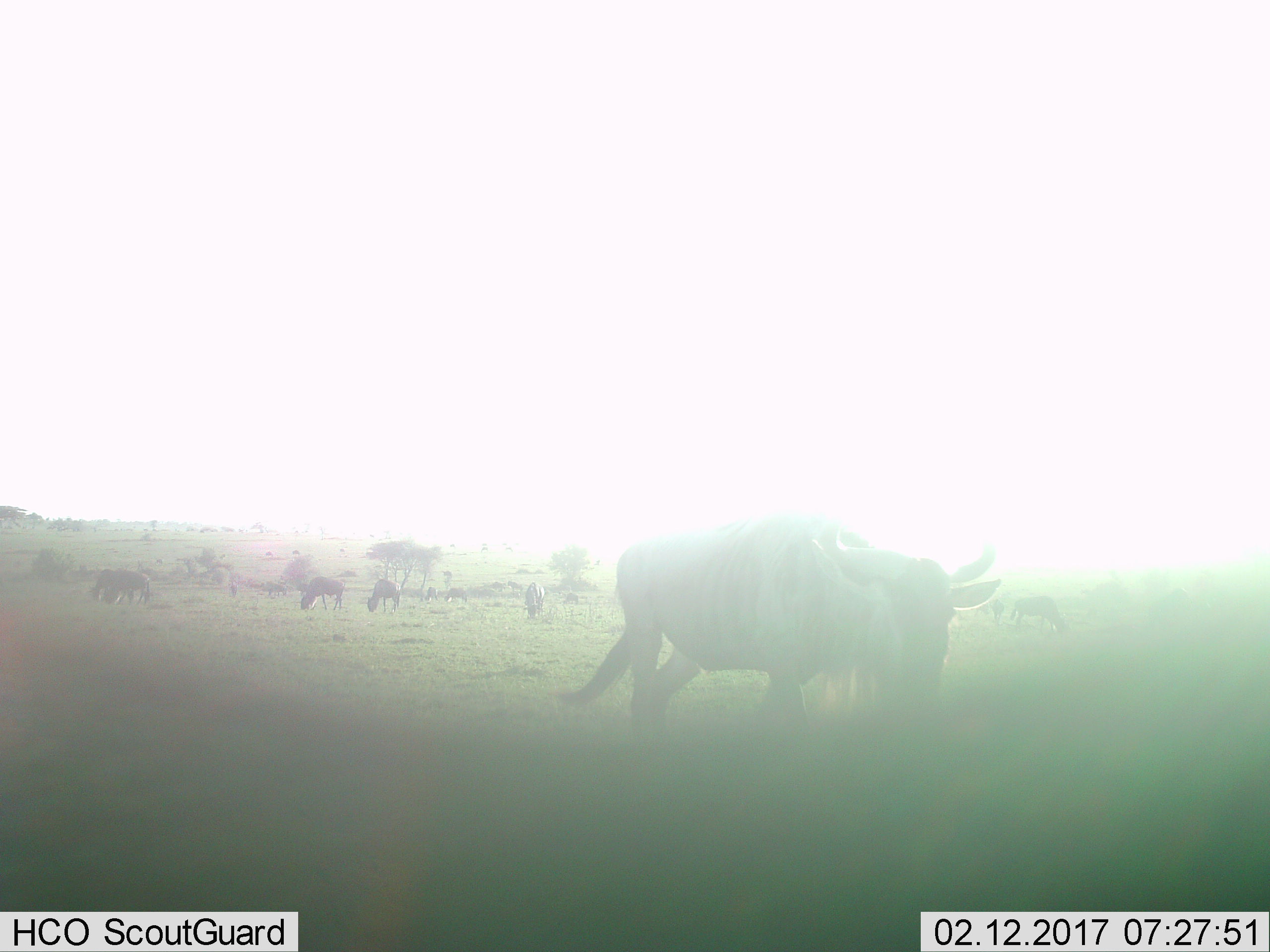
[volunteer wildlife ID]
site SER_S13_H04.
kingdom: Animalia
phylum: Chordata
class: Mammalia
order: Artiodactyla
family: Bovidae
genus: Connochaetes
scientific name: Connochaetes taurinus taurinus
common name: blue wildebeest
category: wildebeestblue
Wildebeestblue (blue wildebeest) (Connochaetes taurinus taurinus), count 11-50. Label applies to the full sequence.